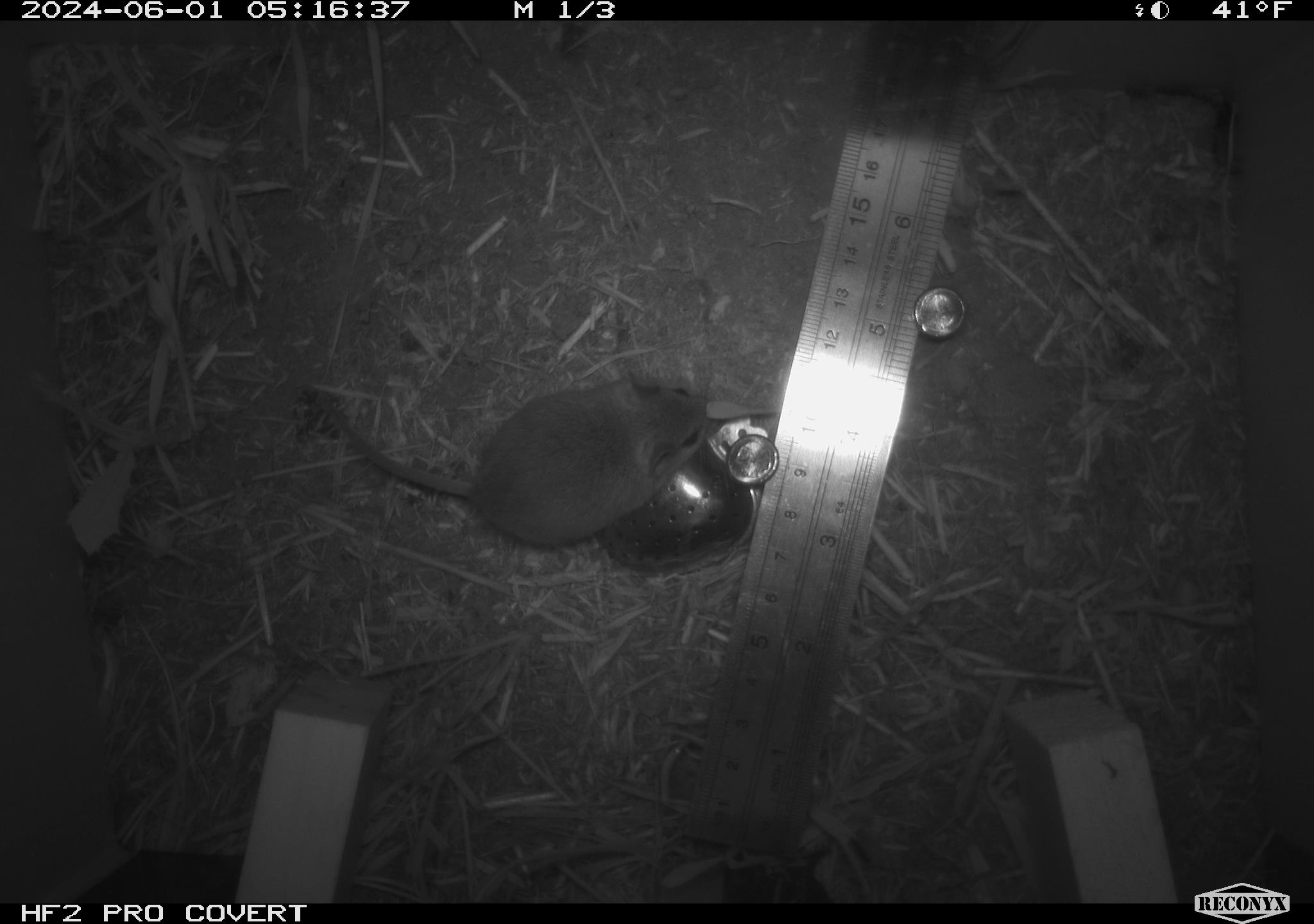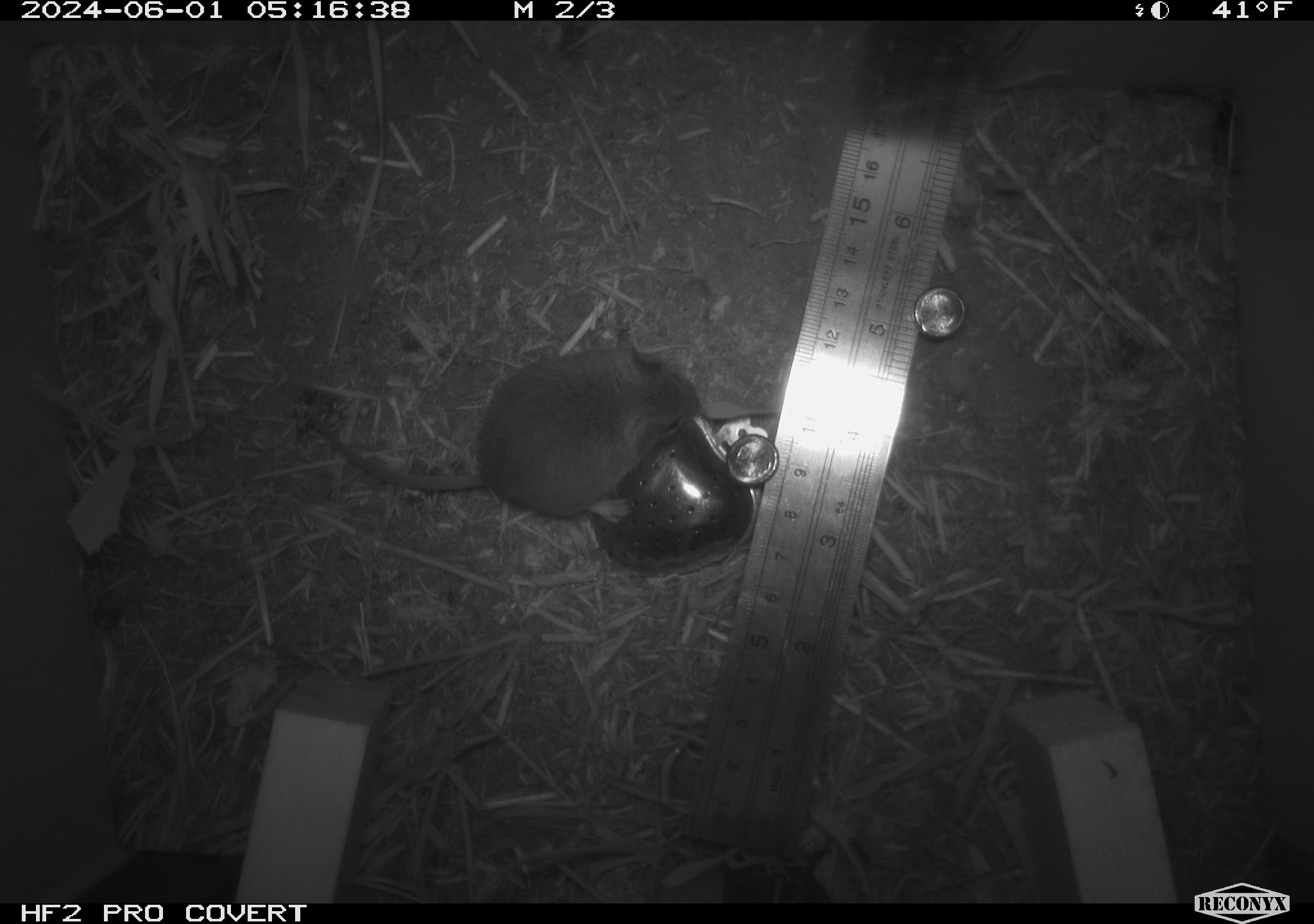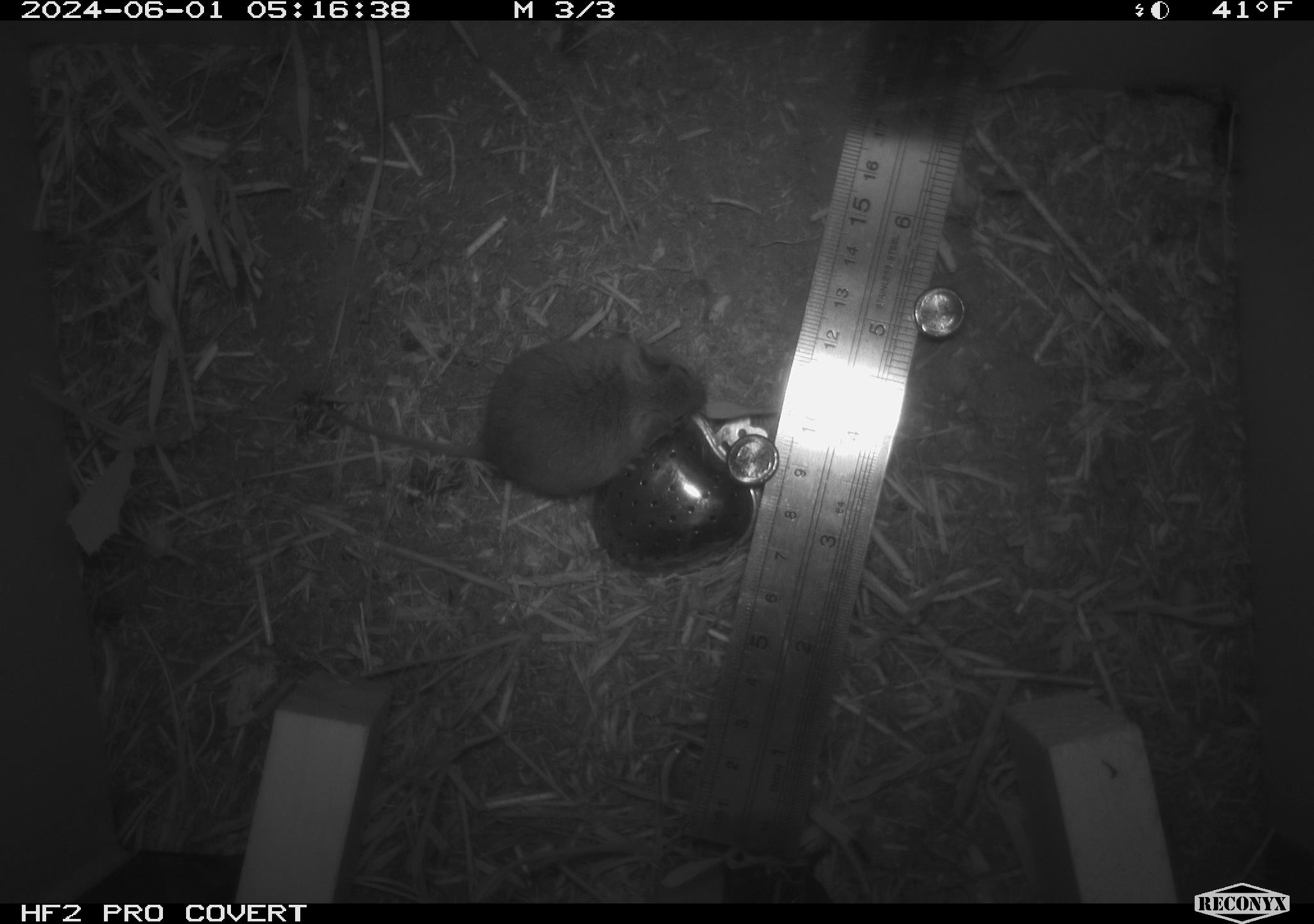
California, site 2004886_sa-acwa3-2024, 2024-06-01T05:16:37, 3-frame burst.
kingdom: Animalia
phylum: Chordata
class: Mammalia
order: Rodentia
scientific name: Rodentia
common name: mouse species